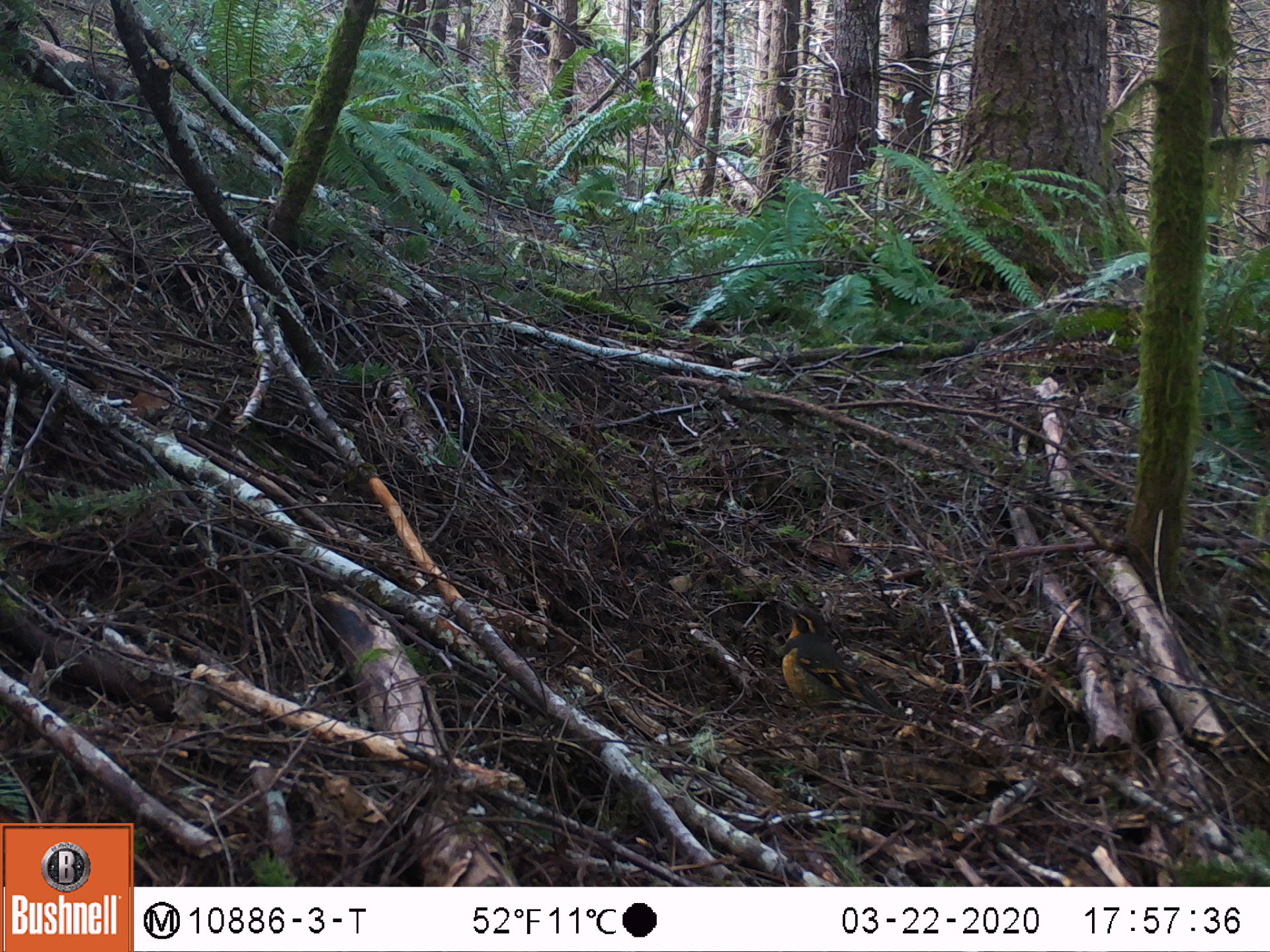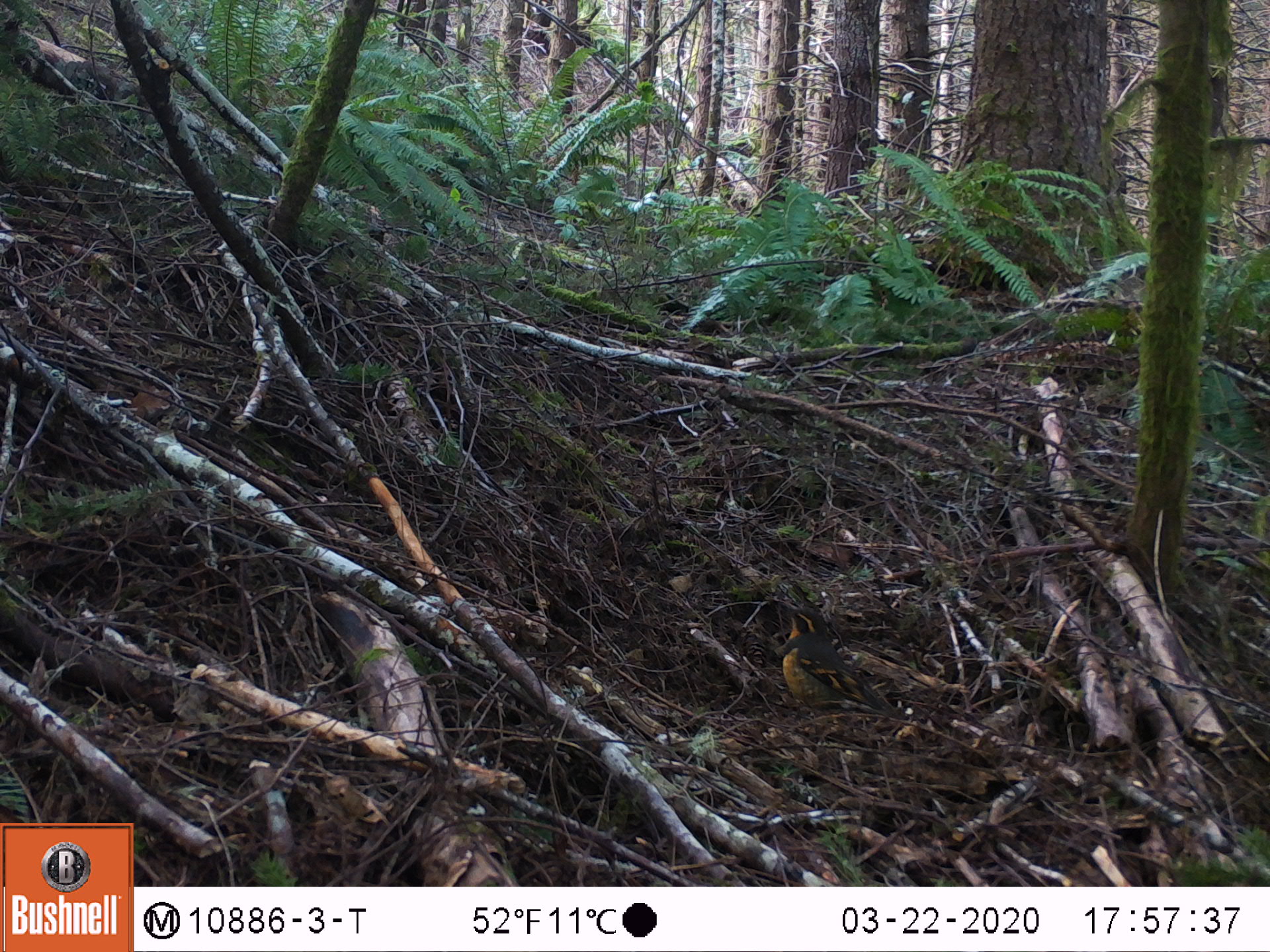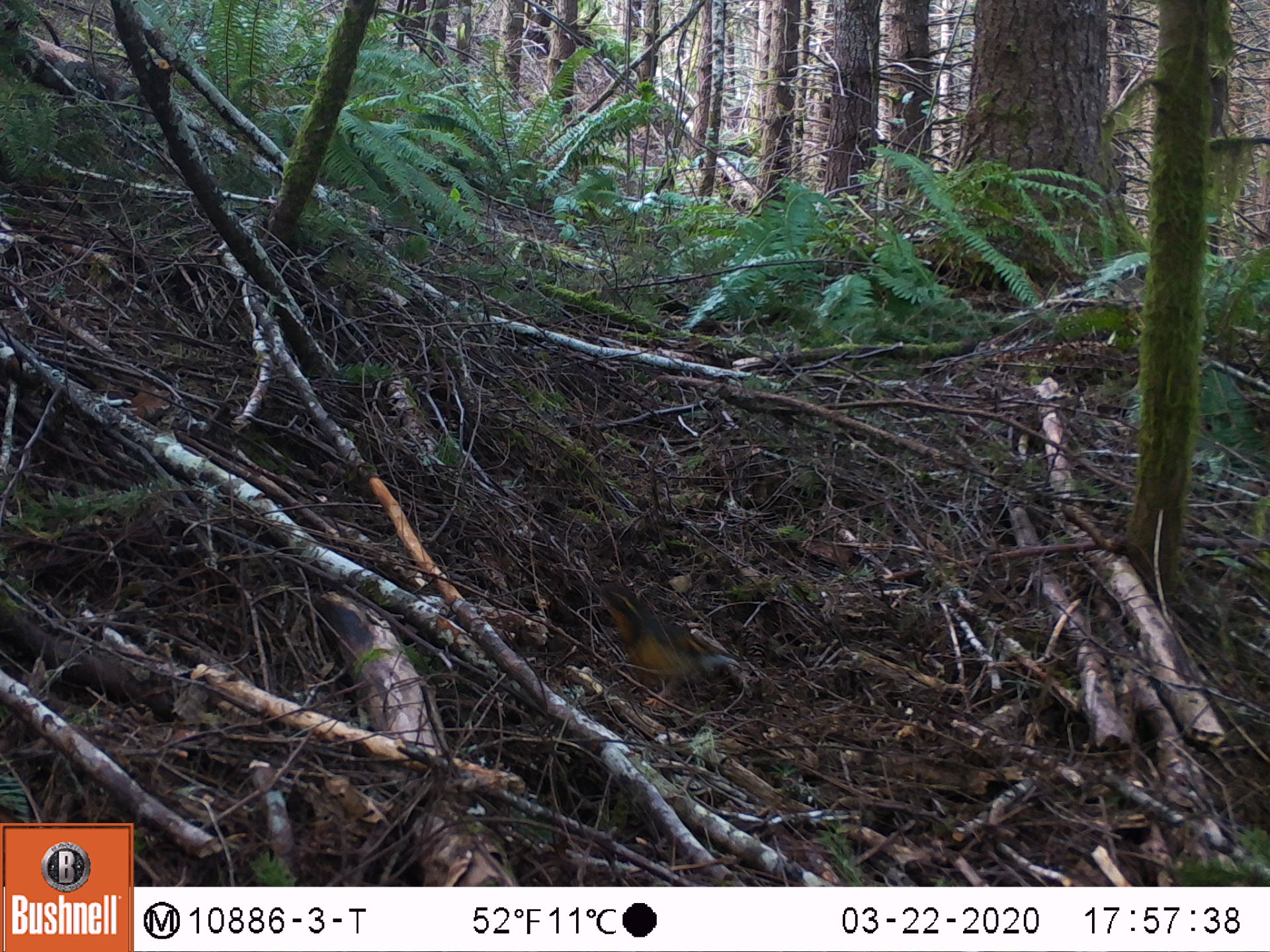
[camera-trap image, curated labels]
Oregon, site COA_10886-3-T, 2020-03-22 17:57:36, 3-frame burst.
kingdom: Animalia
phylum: Chordata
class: Aves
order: Passeriformes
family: Turdidae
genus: Ixoreus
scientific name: Ixoreus naevius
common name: varied thrush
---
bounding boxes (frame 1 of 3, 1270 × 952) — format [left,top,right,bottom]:
varied thrush: [783,603,896,722]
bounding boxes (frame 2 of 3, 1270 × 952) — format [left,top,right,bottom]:
varied thrush: [775,603,896,718]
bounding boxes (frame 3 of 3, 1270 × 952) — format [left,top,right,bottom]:
varied thrush: [592,584,744,705]